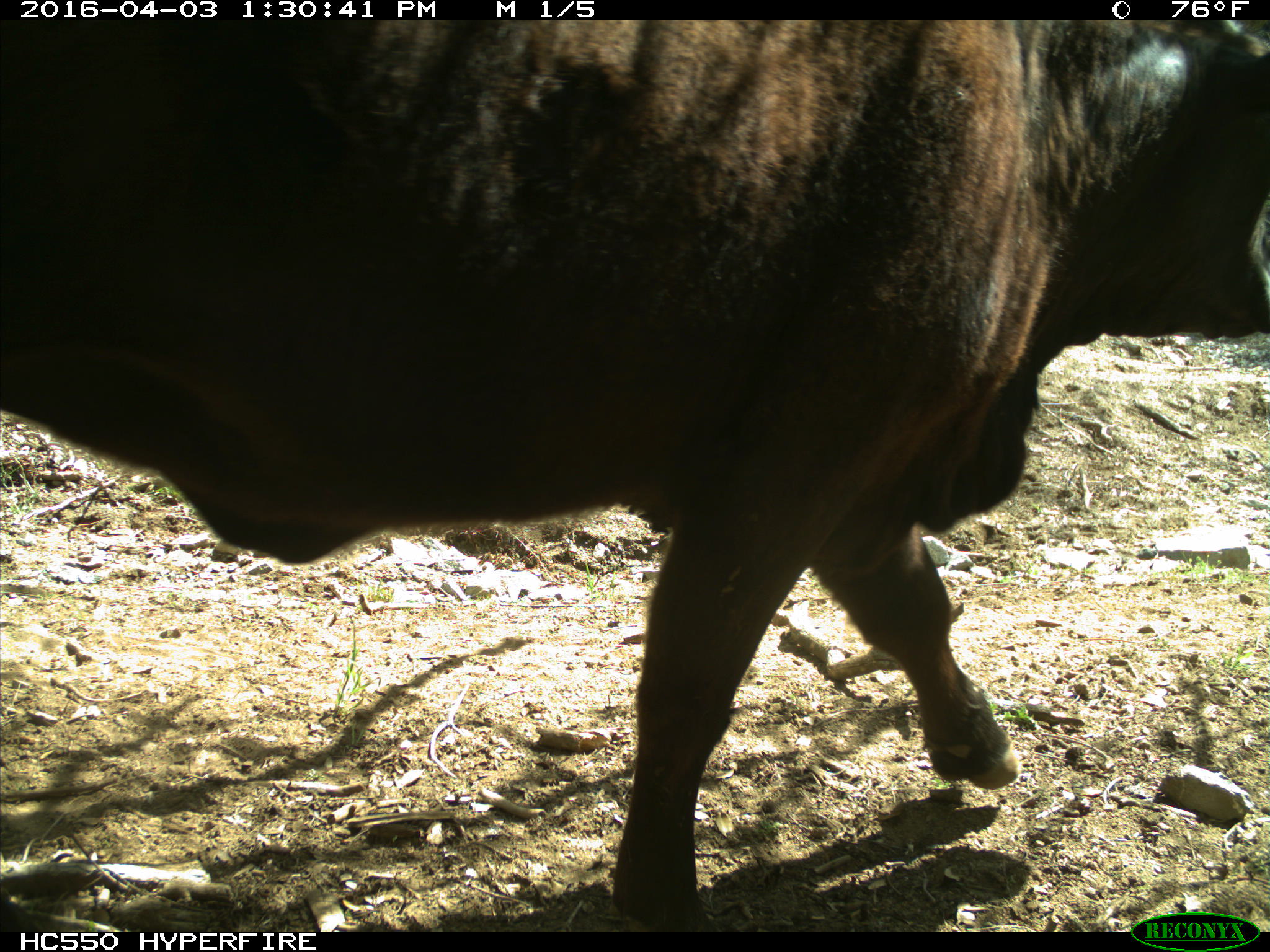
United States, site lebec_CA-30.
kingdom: Animalia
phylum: Chordata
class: Mammalia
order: Artiodactyla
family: Bovidae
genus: Bos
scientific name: Bos taurus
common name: domestic cow